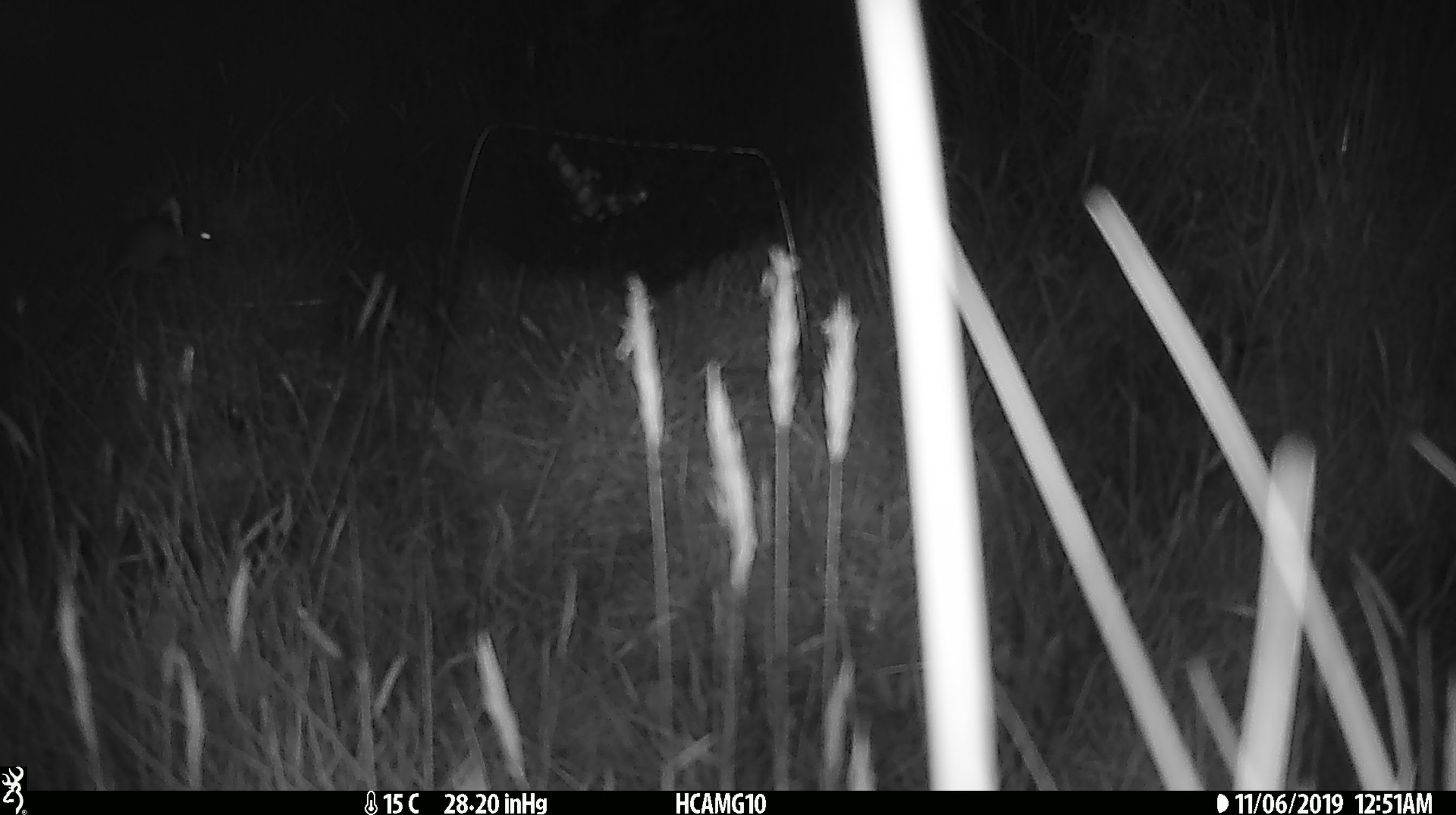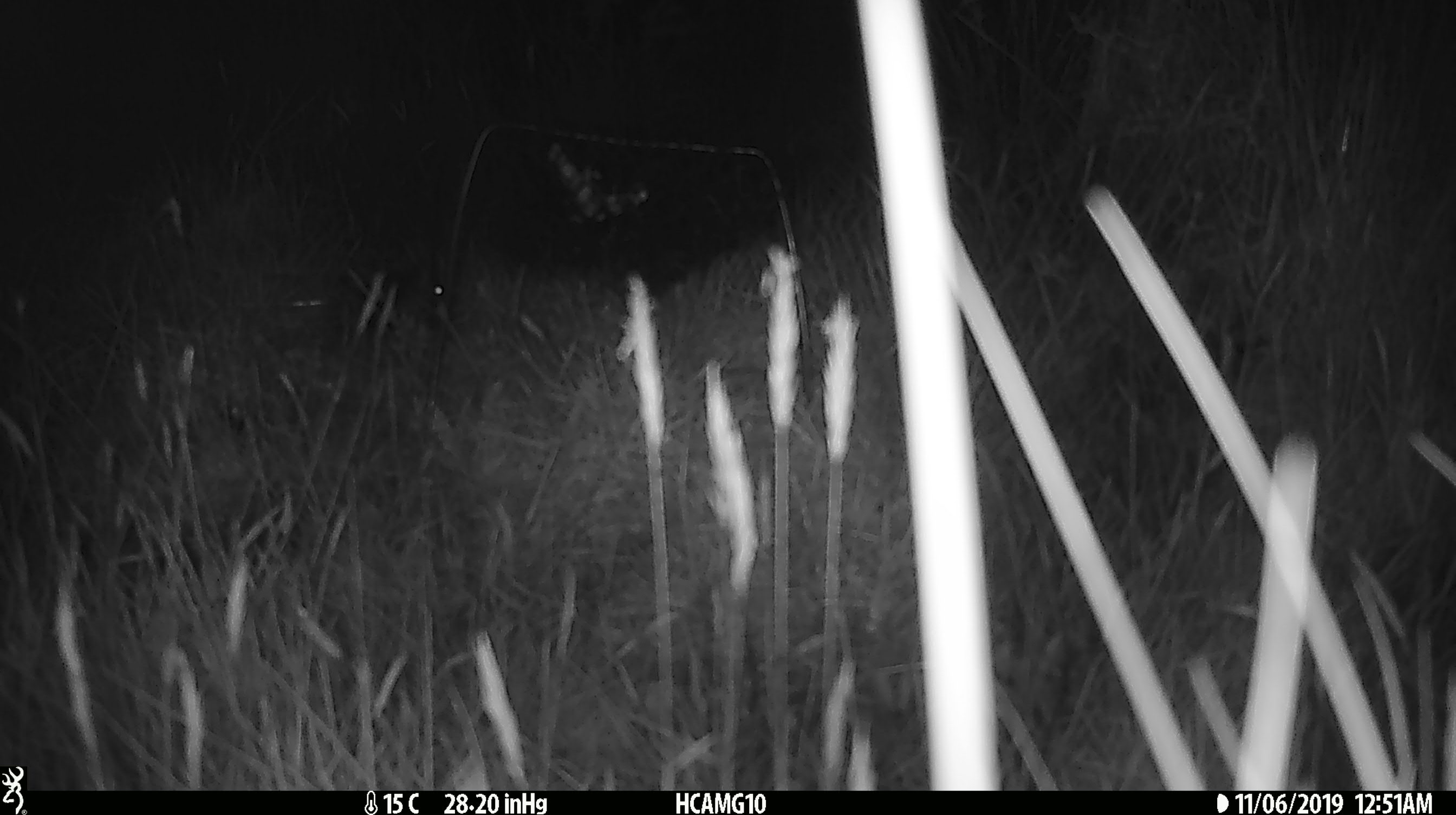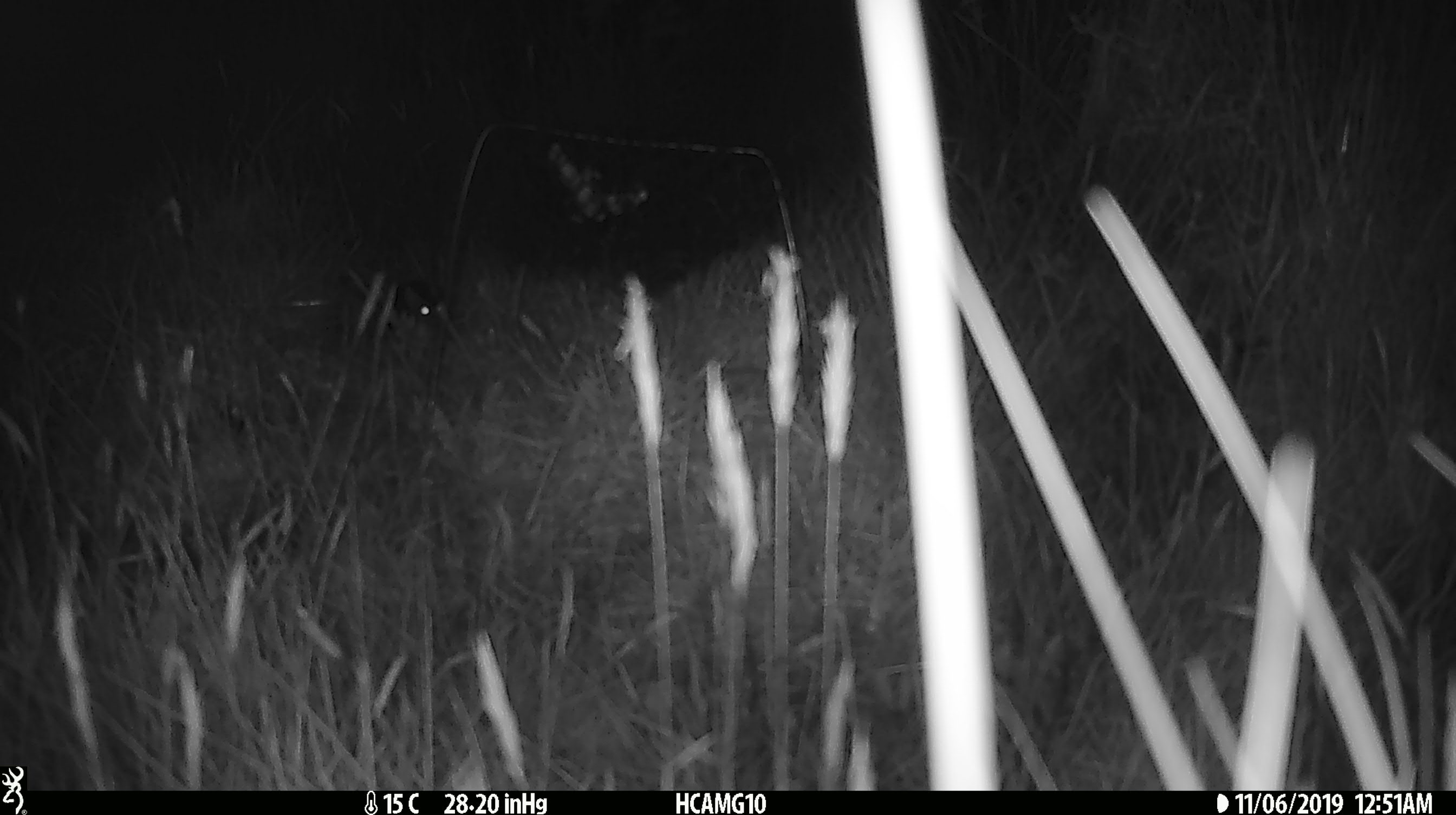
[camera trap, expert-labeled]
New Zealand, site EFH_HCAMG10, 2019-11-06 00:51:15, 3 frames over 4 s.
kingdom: Animalia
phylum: Chordata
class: Mammalia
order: Rodentia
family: Muridae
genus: Mus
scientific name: Mus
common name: mouse